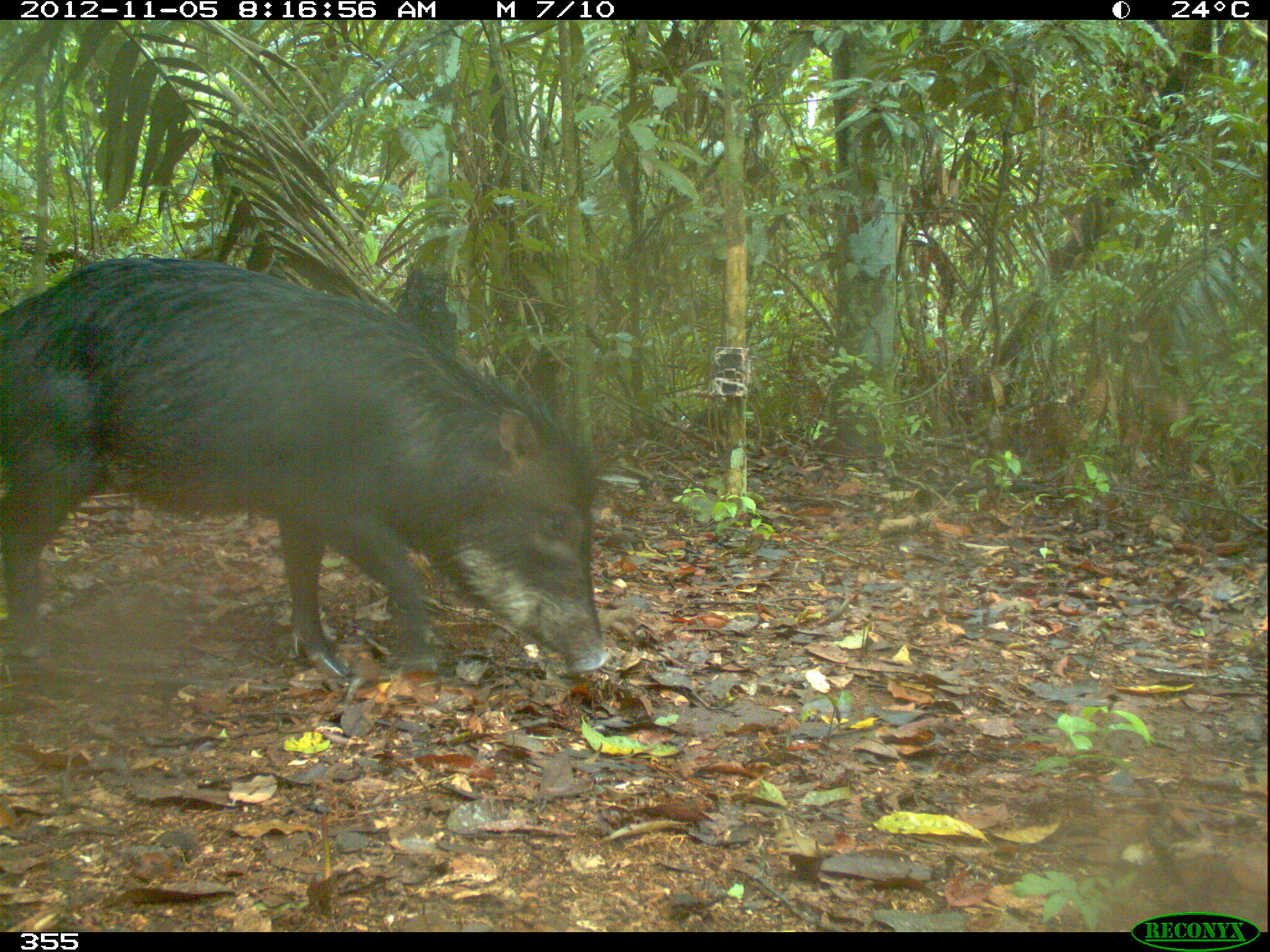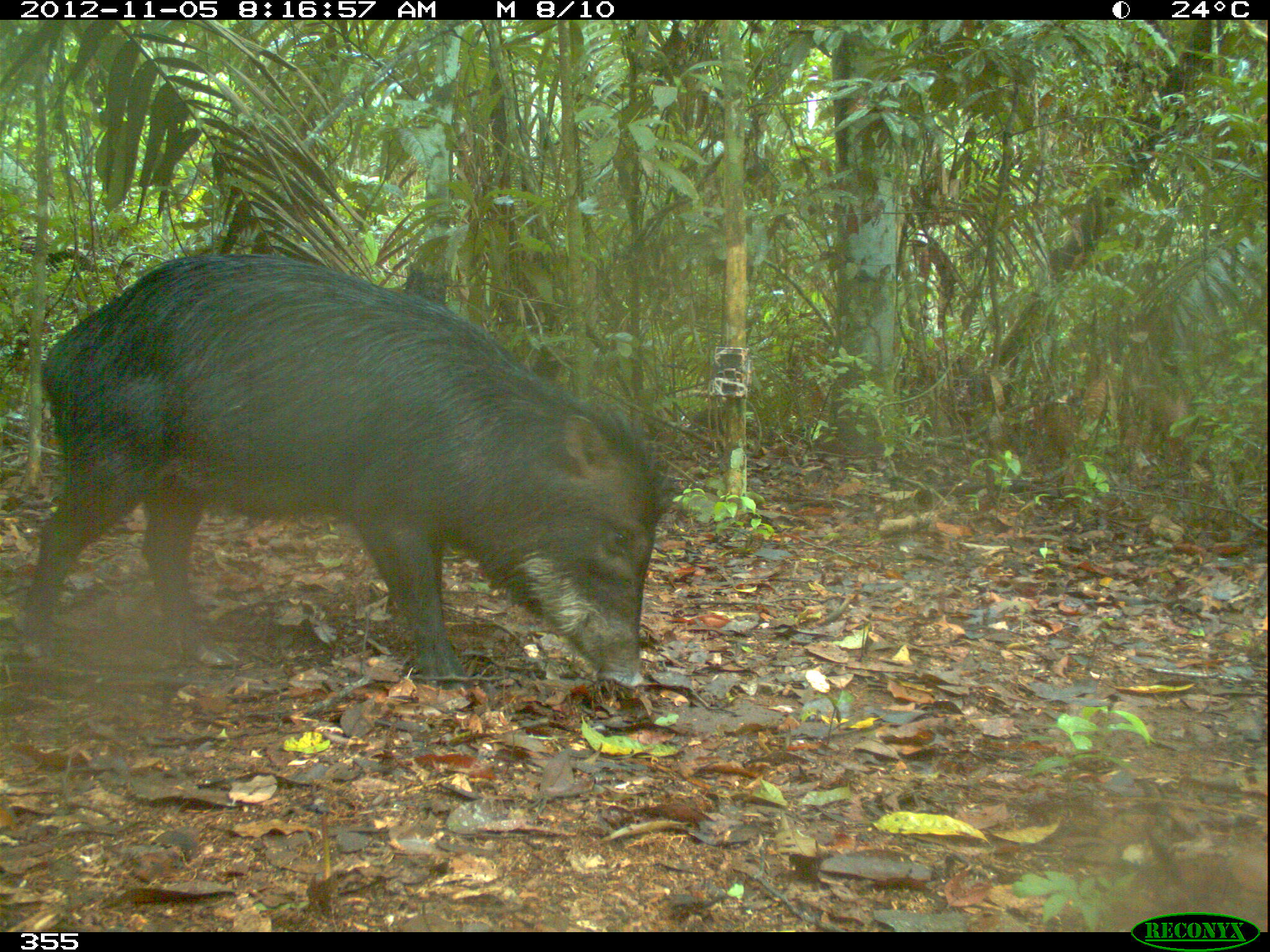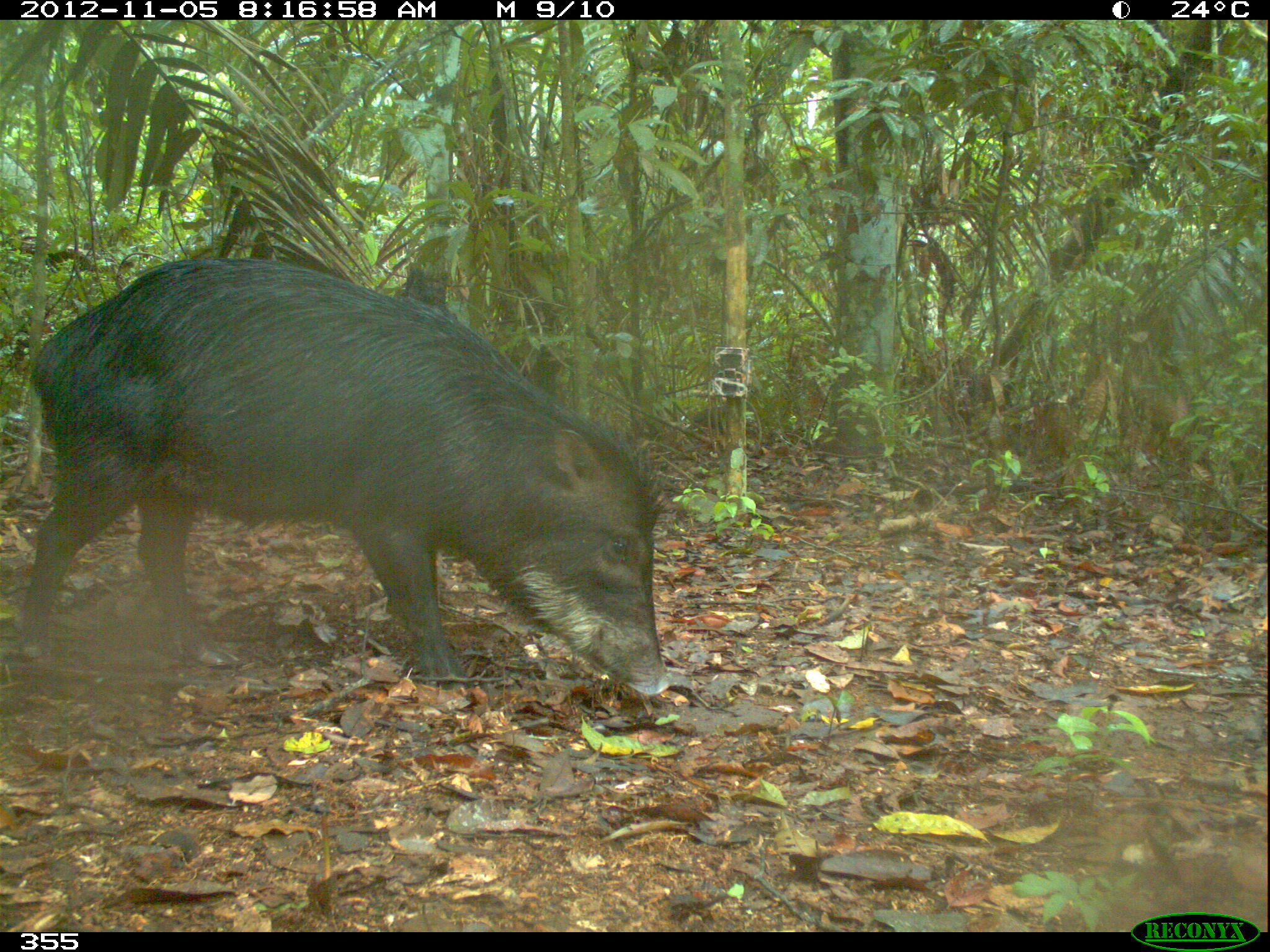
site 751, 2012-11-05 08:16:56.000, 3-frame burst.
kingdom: Animalia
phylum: Chordata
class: Mammalia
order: Artiodactyla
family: Tayassuidae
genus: Tayassu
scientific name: Tayassu pecari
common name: white-lipped peccary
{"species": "Tayassu pecari (white-lipped peccary)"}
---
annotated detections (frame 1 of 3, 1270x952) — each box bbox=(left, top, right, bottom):
tayassu pecari: bbox=(0, 252, 612, 684)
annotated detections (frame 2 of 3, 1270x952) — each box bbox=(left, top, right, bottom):
tayassu pecari: bbox=(13, 247, 677, 693)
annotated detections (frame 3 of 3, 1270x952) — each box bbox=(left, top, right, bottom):
tayassu pecari: bbox=(14, 253, 672, 696)